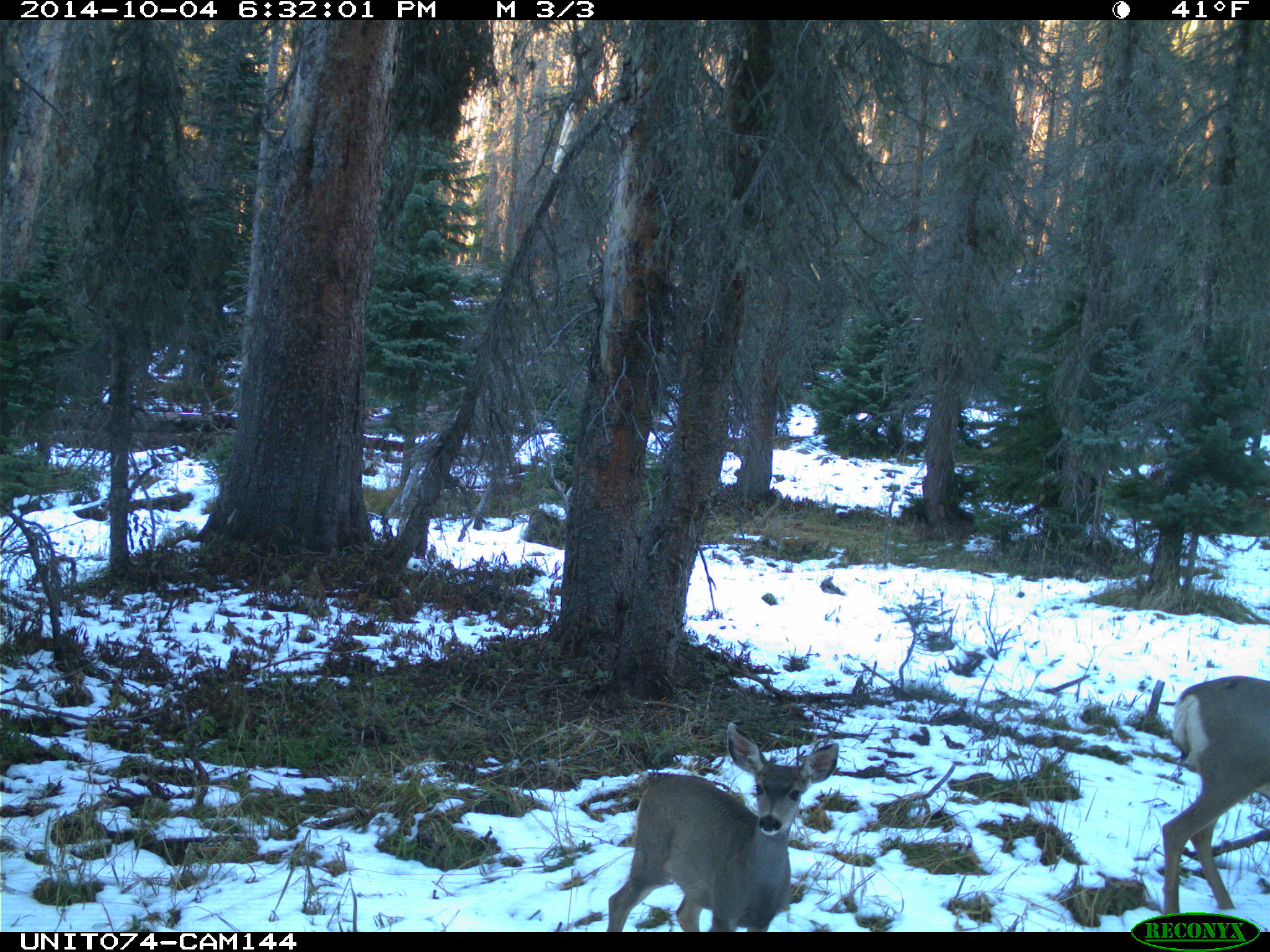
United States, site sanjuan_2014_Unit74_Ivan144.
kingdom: Animalia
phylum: Chordata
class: Mammalia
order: Artiodactyla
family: Cervidae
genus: Odocoileus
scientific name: Odocoileus hemionus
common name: mule deer